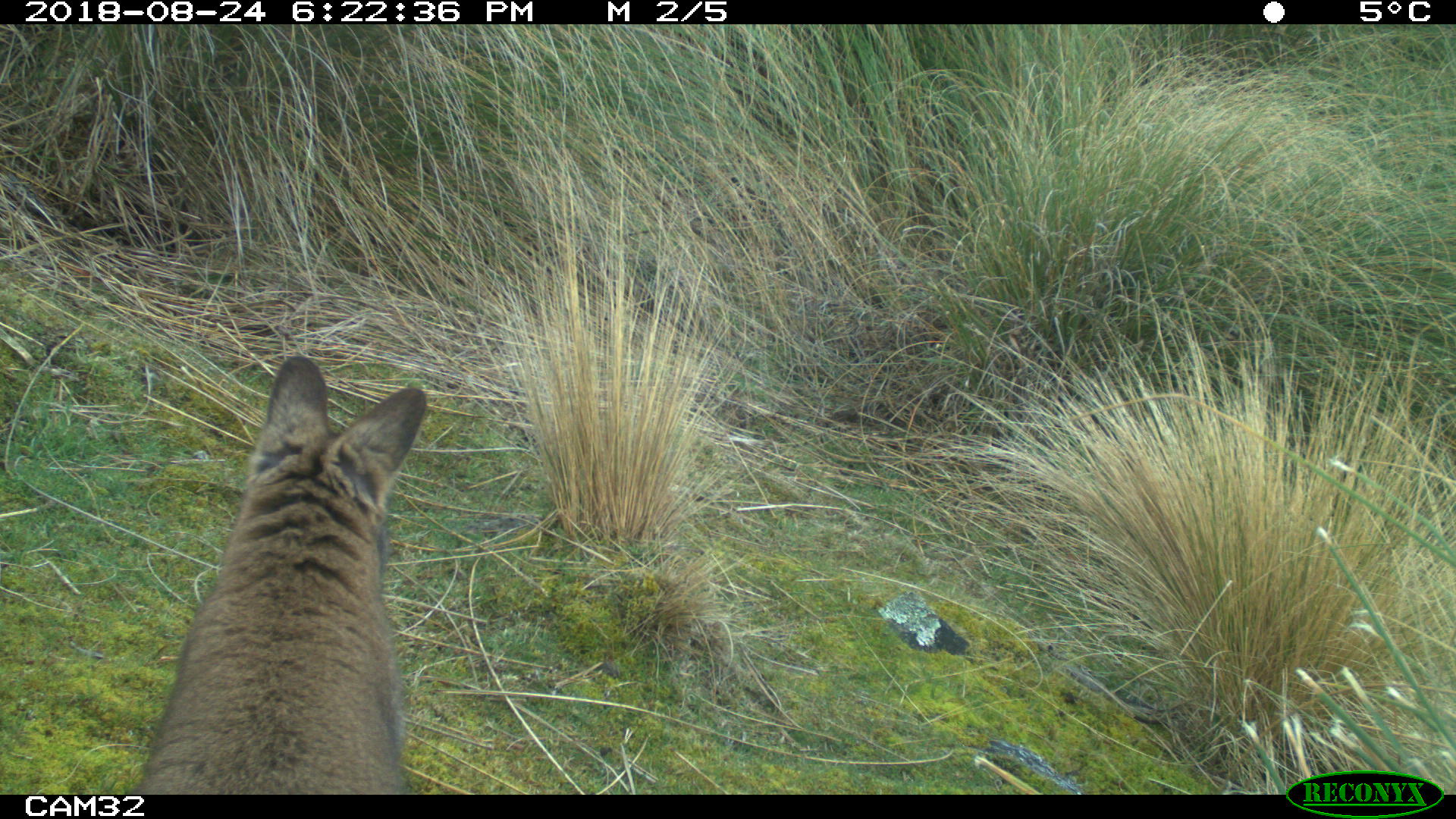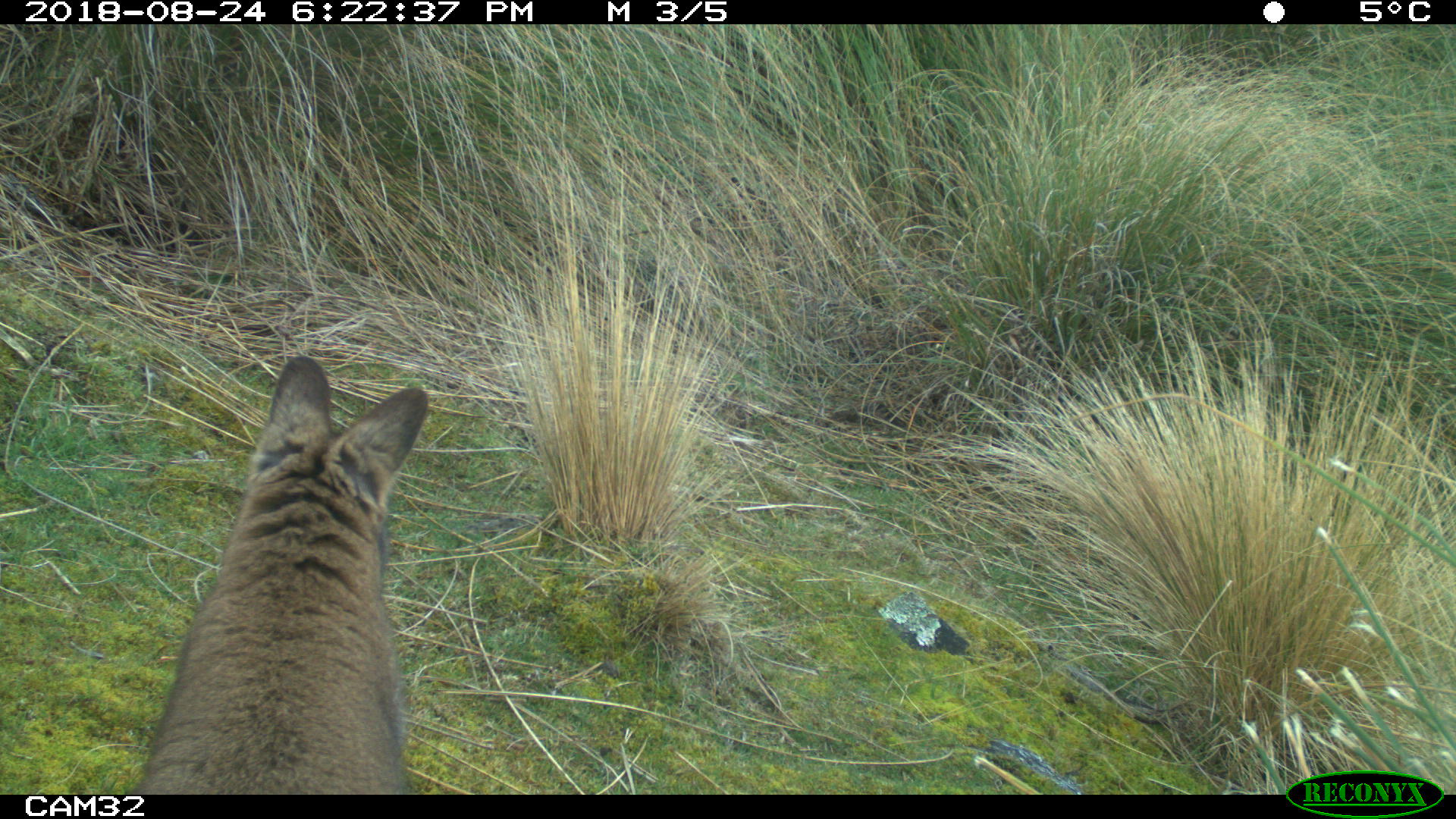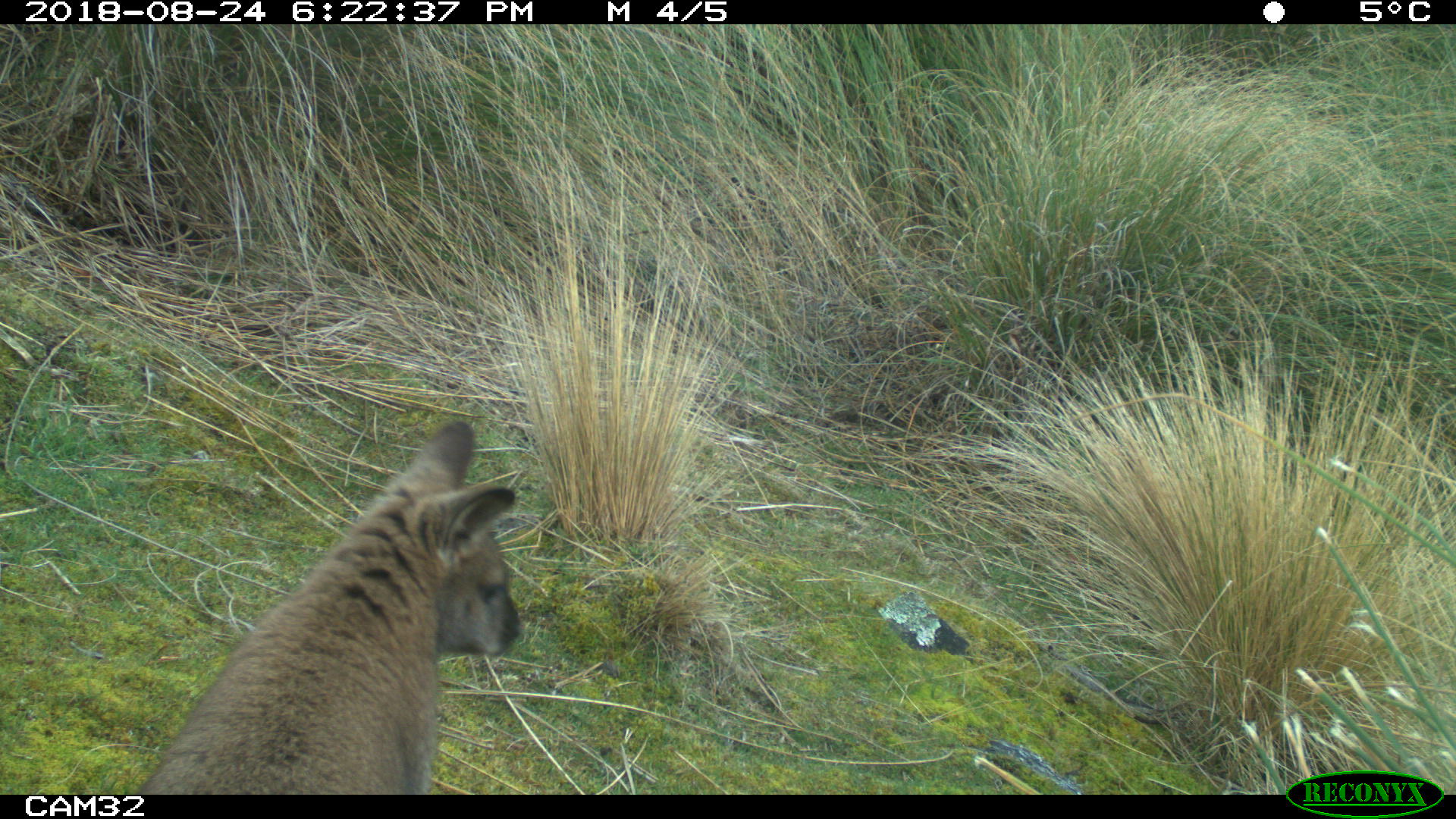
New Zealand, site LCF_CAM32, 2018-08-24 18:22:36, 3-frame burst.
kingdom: Animalia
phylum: Chordata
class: Mammalia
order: Diprotodontia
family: Macropodidae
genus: Notamacropus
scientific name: Notamacropus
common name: wallaby